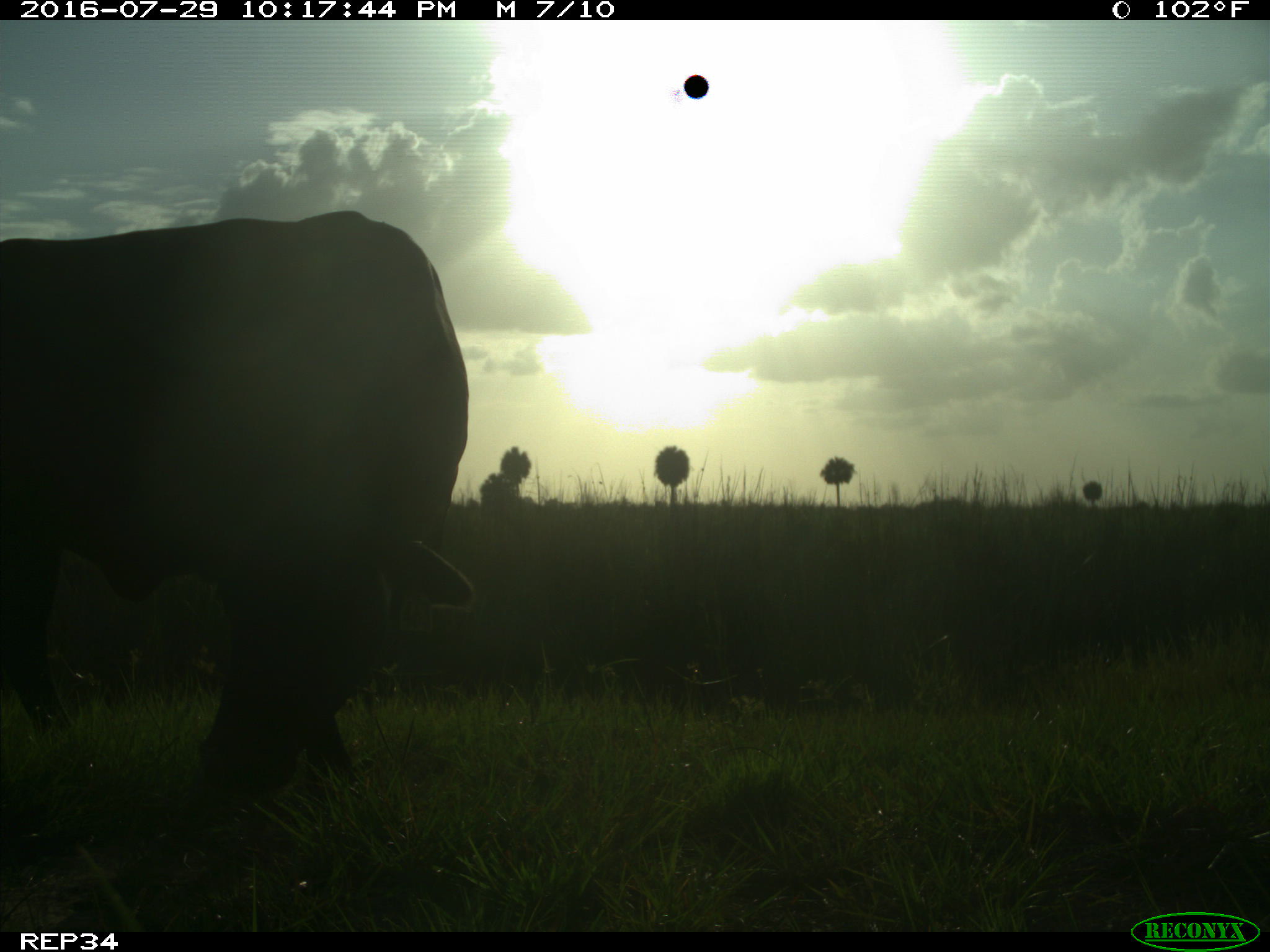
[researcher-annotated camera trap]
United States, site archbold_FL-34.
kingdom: Animalia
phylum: Chordata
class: Mammalia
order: Artiodactyla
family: Bovidae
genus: Bos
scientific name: Bos taurus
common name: domestic cow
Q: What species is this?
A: Bos taurus (domestic cow).